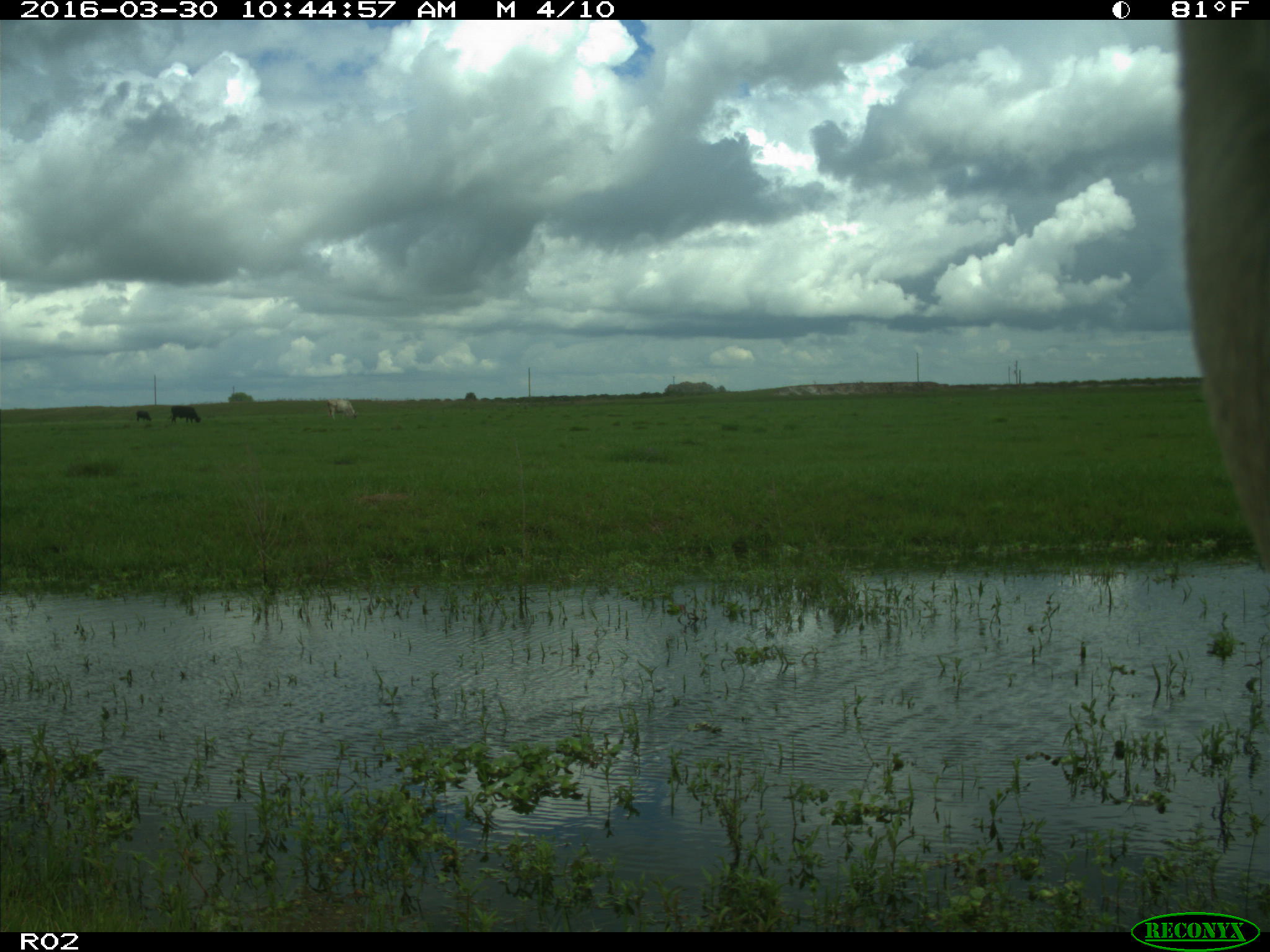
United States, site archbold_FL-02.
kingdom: Animalia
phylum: Chordata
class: Mammalia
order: Artiodactyla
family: Bovidae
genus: Bos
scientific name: Bos taurus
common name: domestic cow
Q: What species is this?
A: Bos taurus (domestic cow).